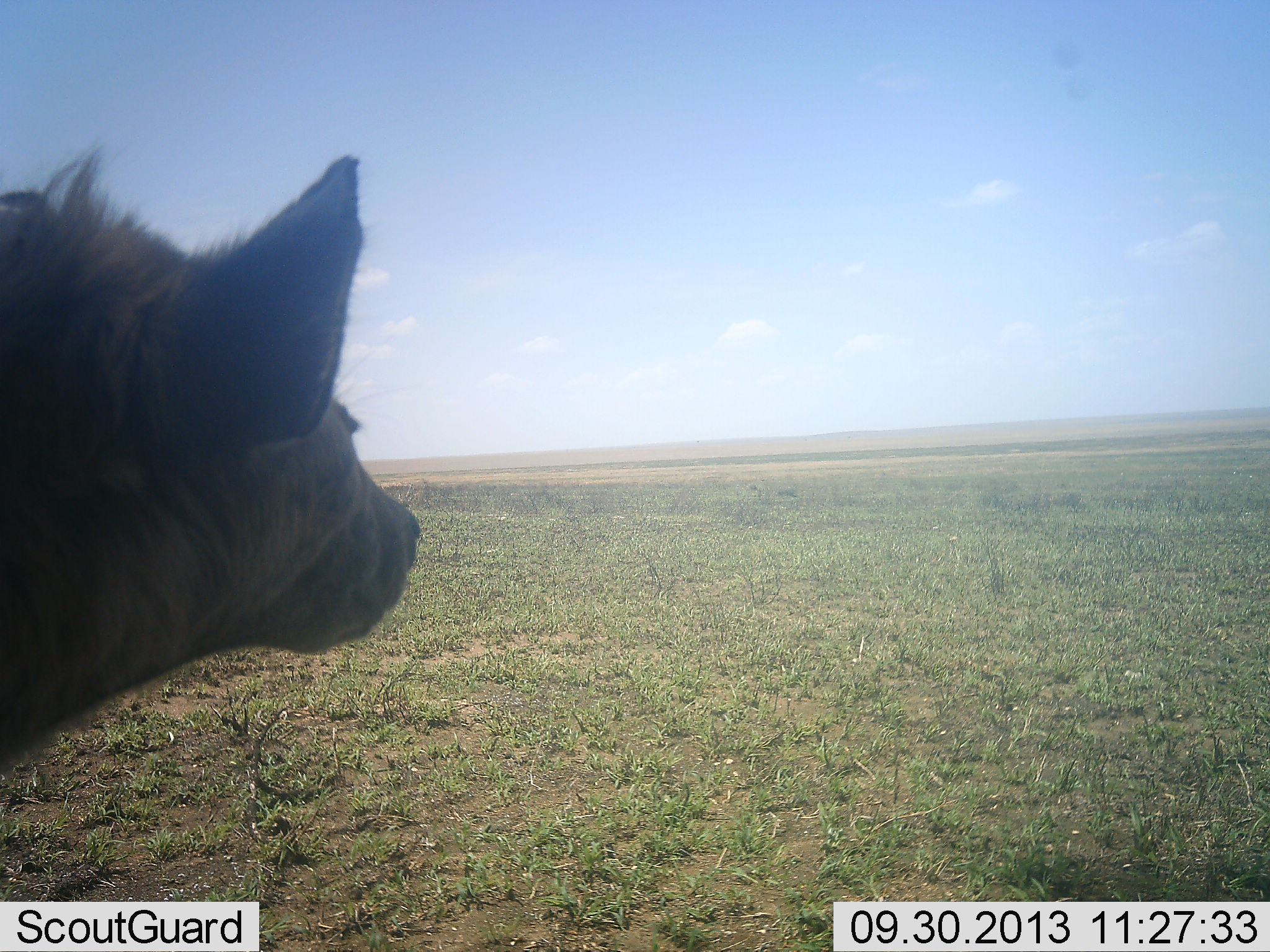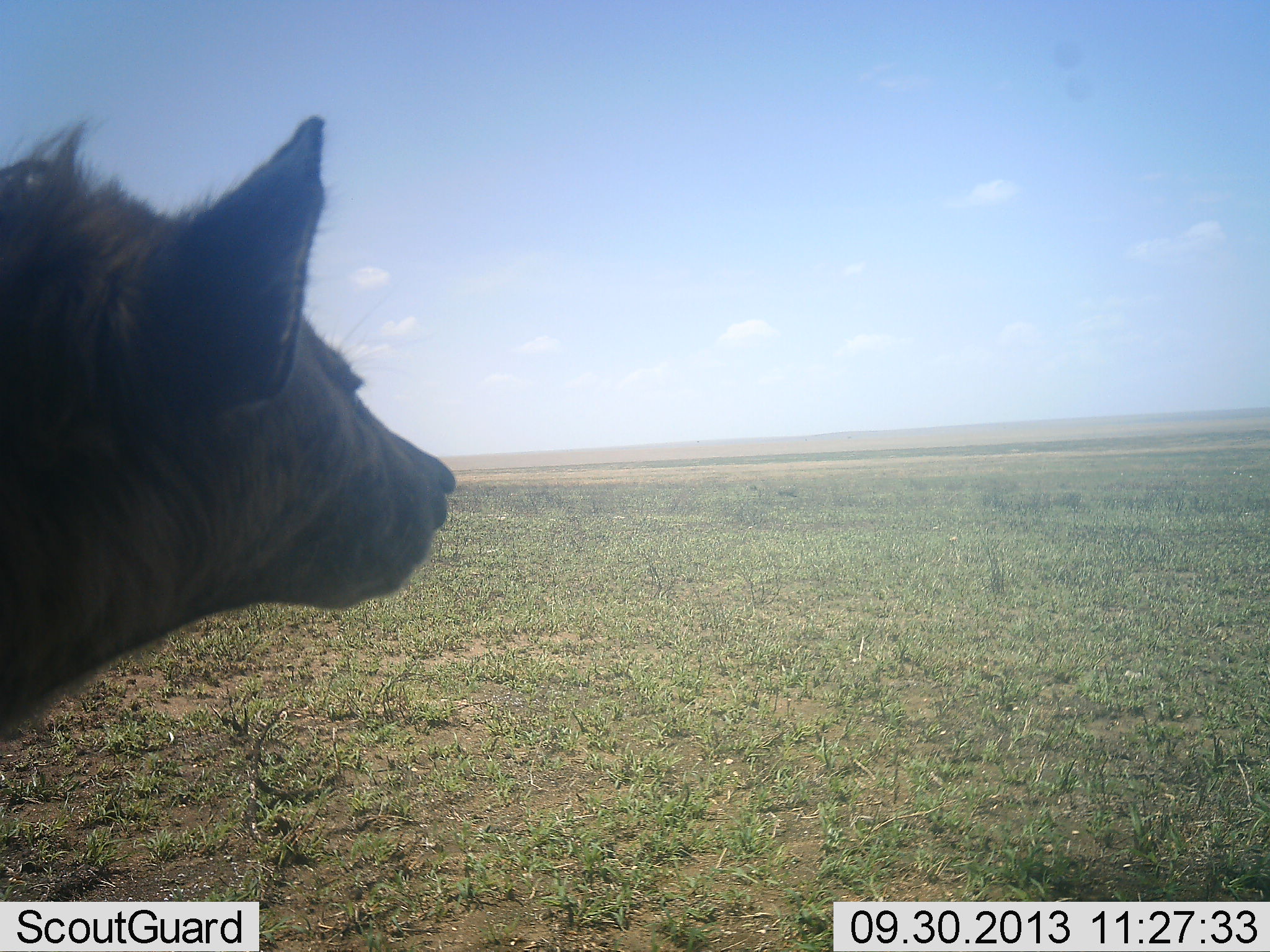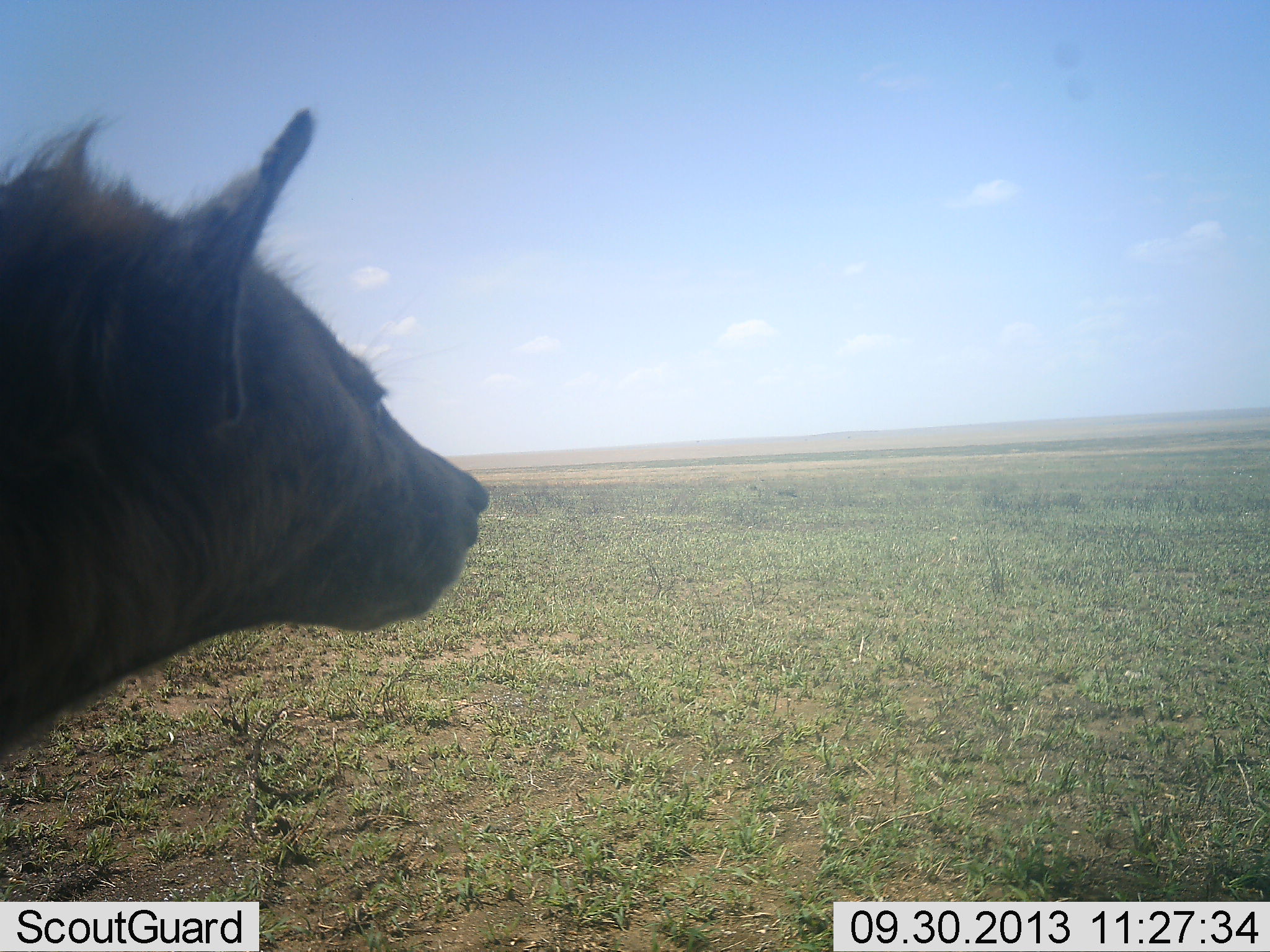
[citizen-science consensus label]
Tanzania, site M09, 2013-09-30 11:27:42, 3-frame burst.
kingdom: Animalia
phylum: Chordata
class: Mammalia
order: Carnivora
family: Hyaenidae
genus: Crocuta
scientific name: Crocuta crocuta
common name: spotted hyena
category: hyenaspotted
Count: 1.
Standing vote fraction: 100%.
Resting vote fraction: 0%.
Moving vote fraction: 0%.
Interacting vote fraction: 0%.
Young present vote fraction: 0%.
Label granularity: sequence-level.